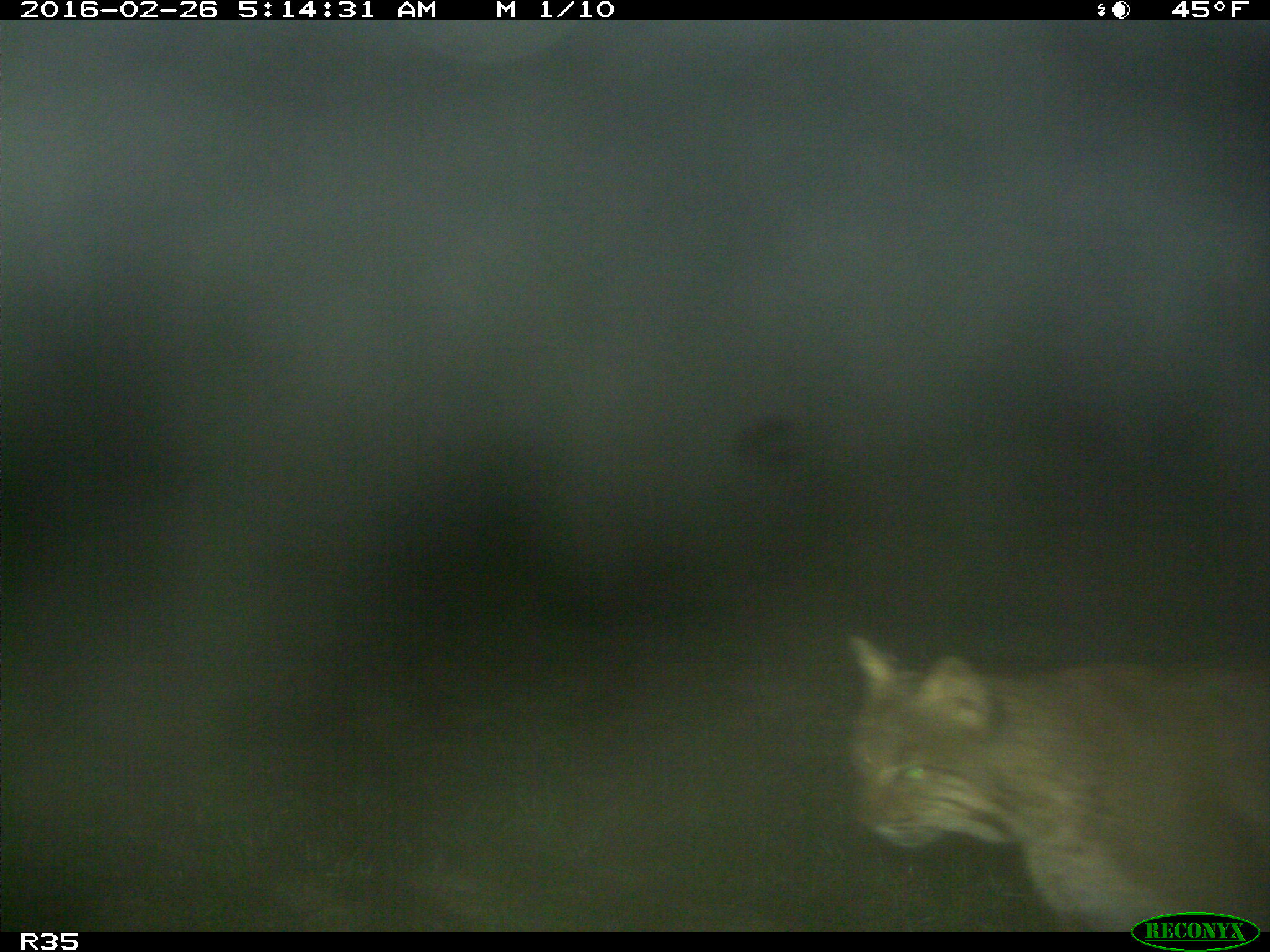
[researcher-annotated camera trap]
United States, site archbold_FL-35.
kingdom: Animalia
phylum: Chordata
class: Mammalia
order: Carnivora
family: Felidae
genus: Lynx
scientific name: Lynx rufus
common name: bobcat